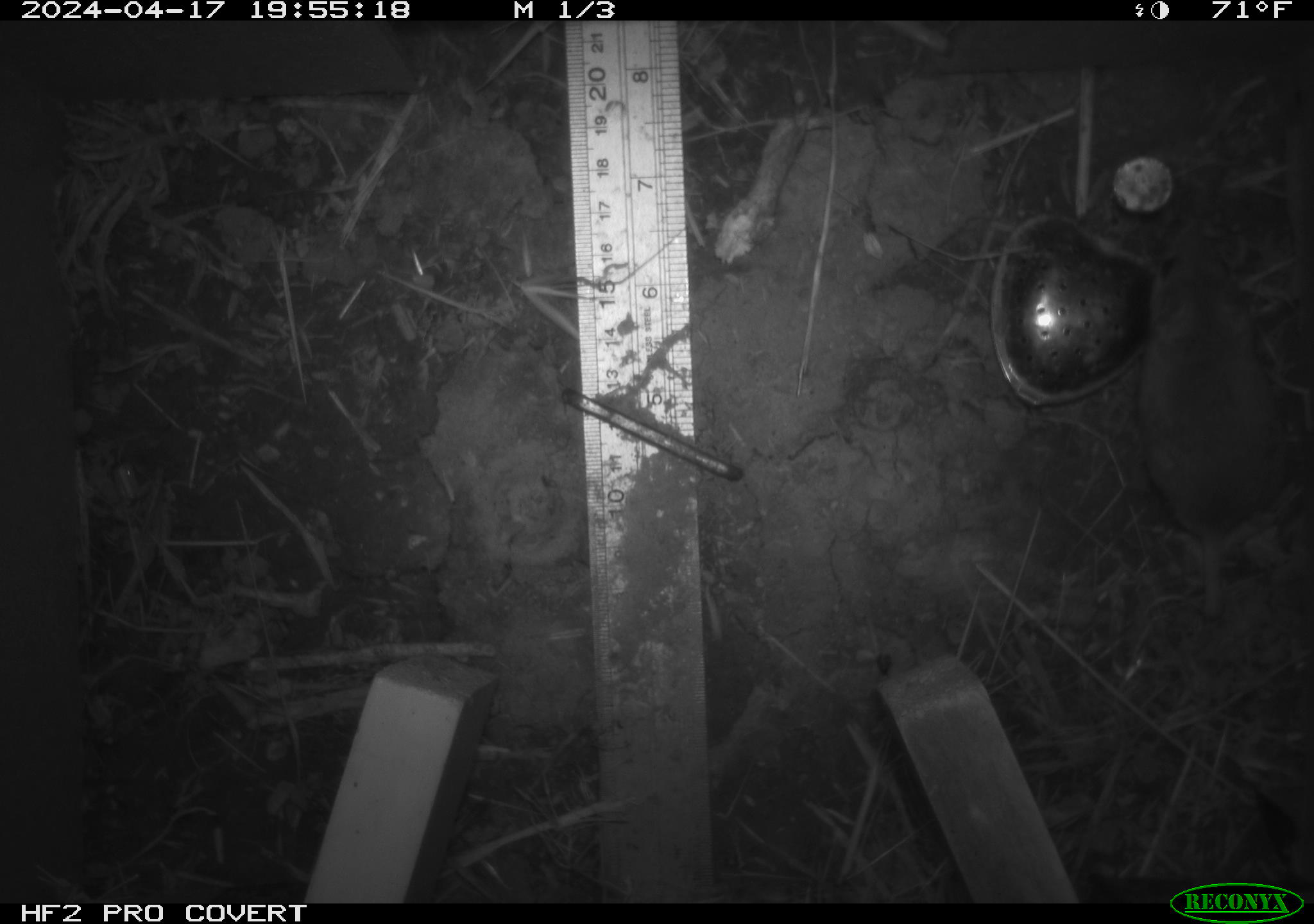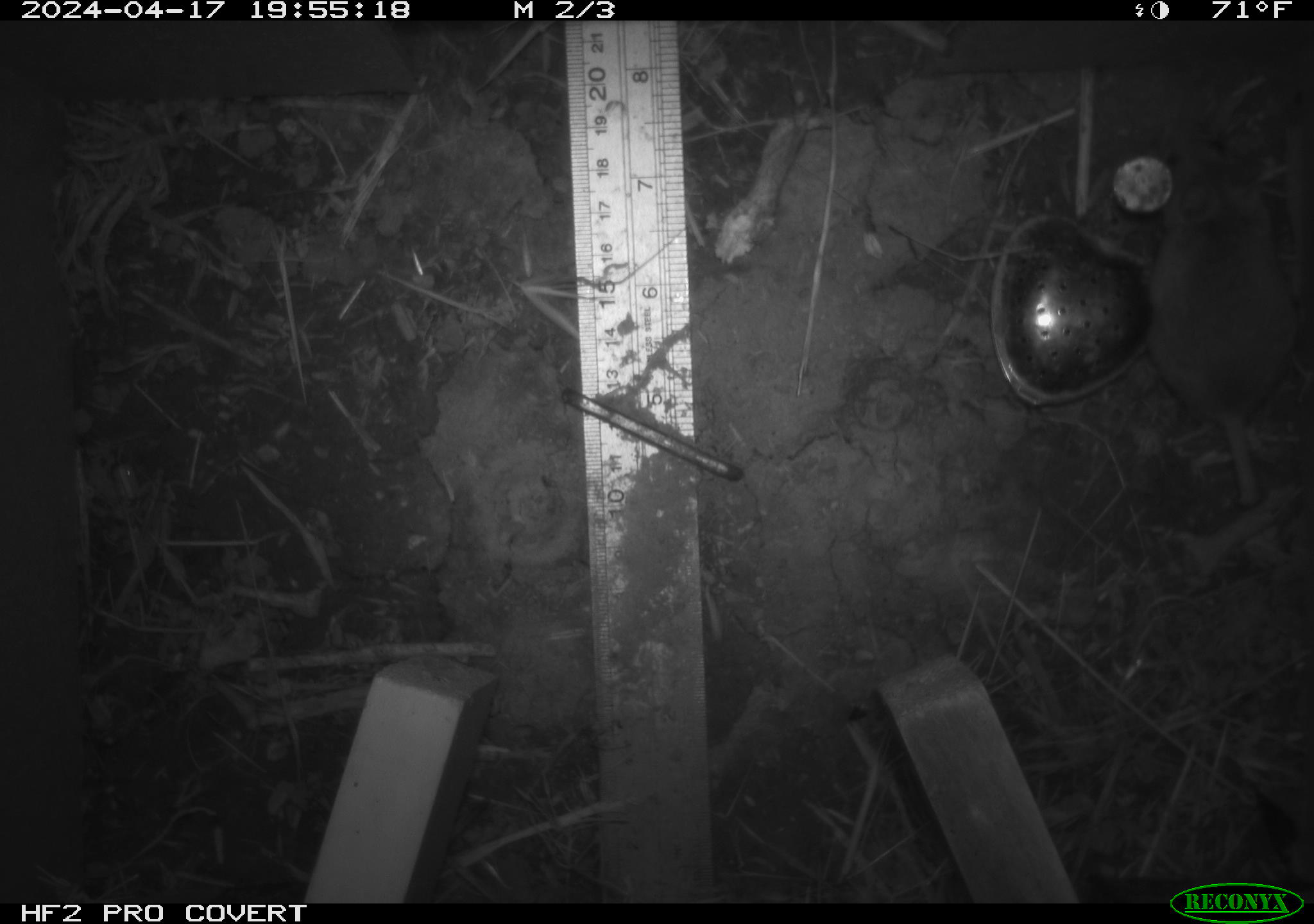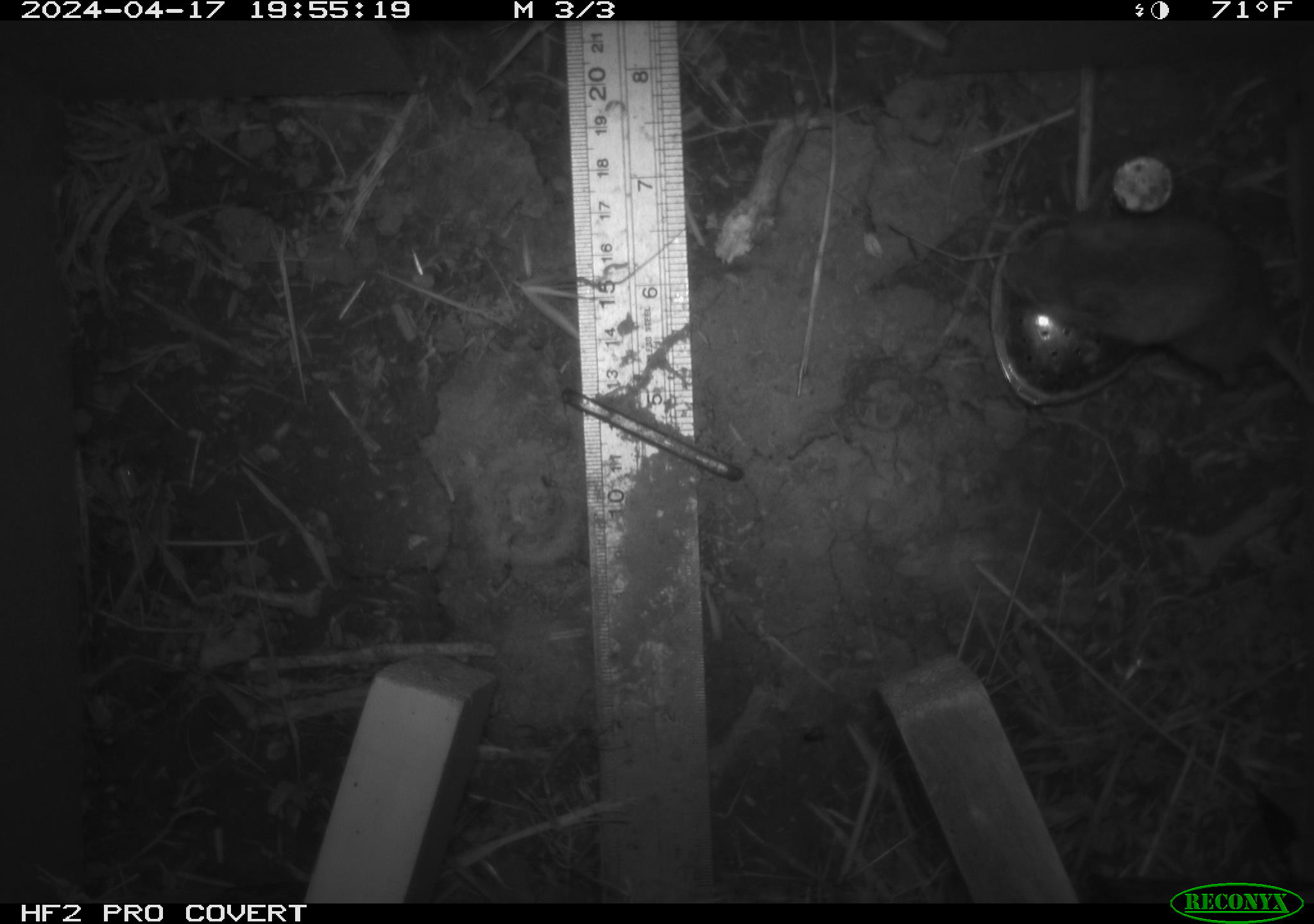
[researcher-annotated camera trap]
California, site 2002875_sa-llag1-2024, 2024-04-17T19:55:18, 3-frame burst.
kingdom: Animalia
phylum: Chordata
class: Mammalia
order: Rodentia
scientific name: Rodentia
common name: mouse species